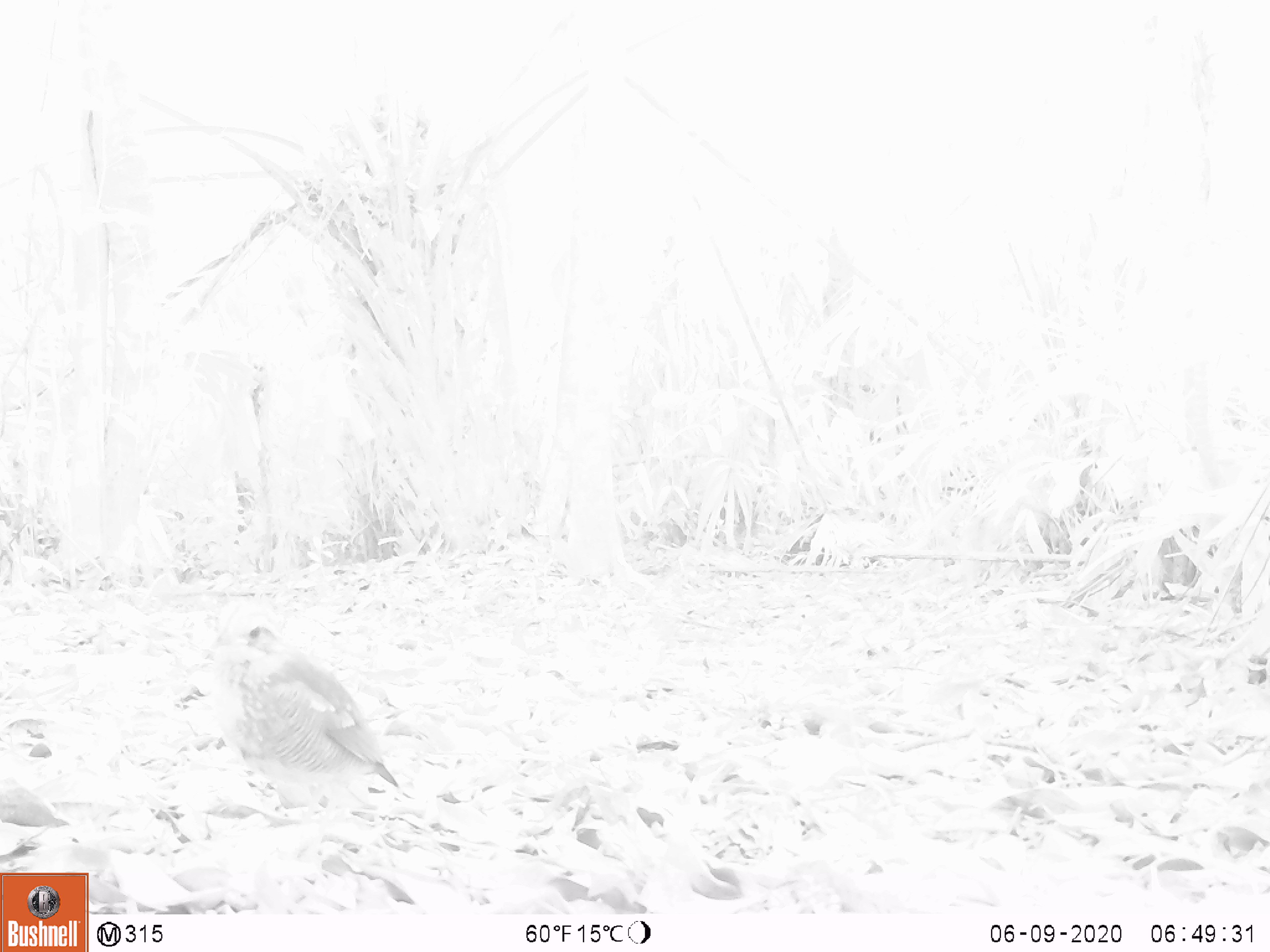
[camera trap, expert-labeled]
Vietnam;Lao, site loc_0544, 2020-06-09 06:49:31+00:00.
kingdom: Animalia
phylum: Chordata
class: Aves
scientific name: Aves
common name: bird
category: unidentified bird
Unidentified bird (bird) (Aves). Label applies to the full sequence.